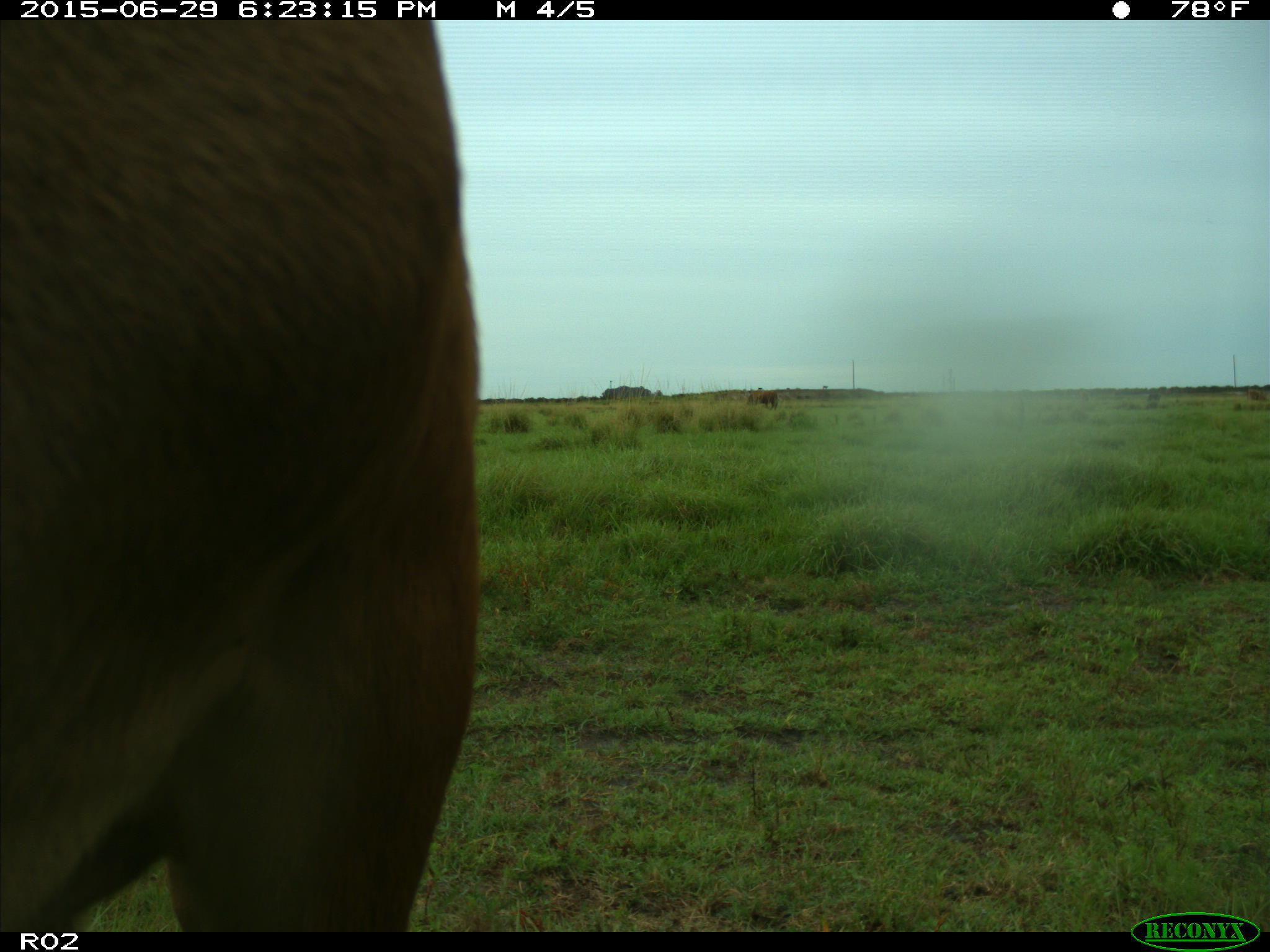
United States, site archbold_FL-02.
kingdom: Animalia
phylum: Chordata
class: Mammalia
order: Artiodactyla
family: Bovidae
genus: Bos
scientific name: Bos taurus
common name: domestic cow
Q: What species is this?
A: Bos taurus (domestic cow).